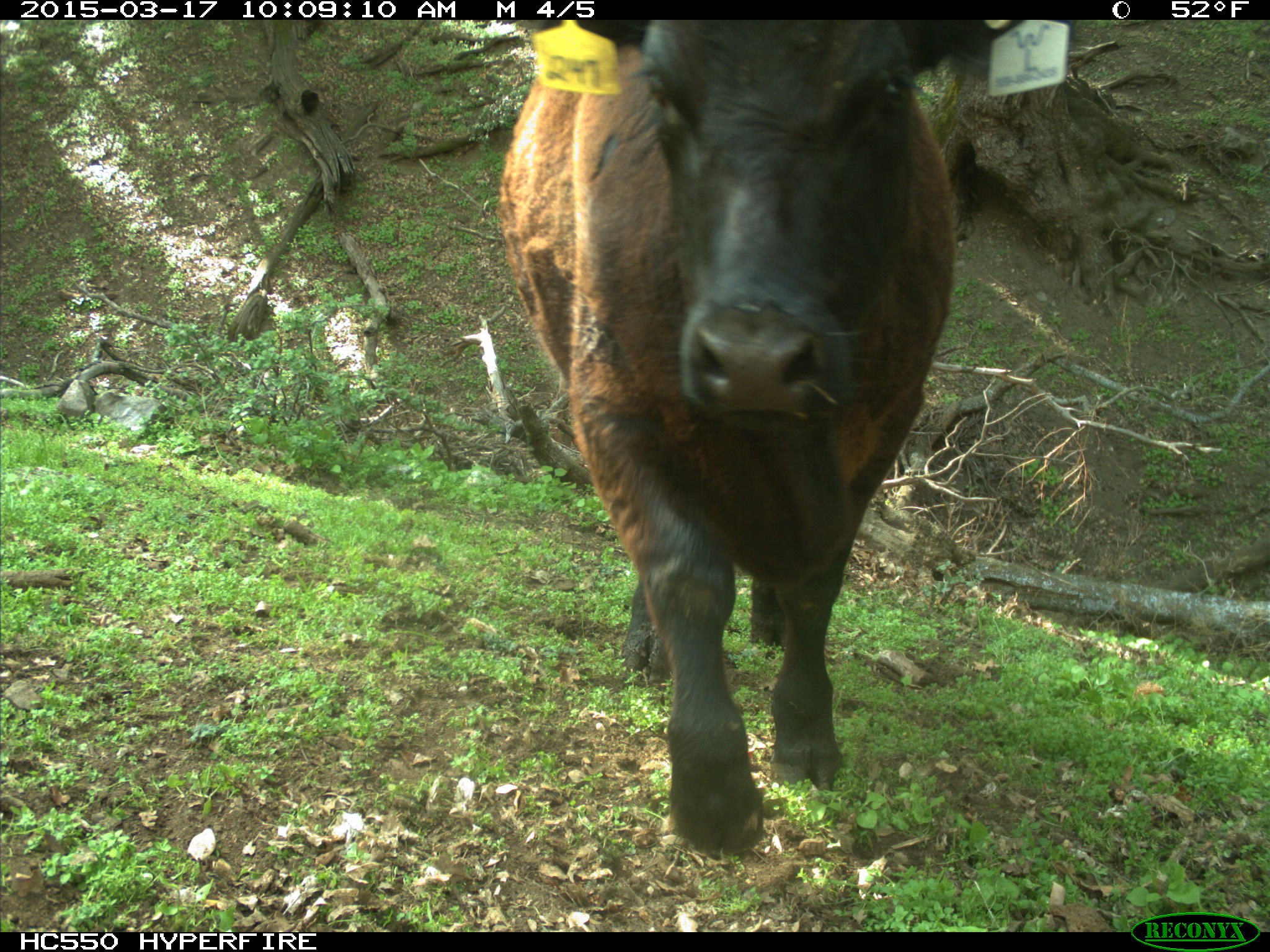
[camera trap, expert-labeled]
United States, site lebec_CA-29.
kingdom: Animalia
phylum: Chordata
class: Mammalia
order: Artiodactyla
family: Bovidae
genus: Bos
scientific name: Bos taurus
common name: domestic cow